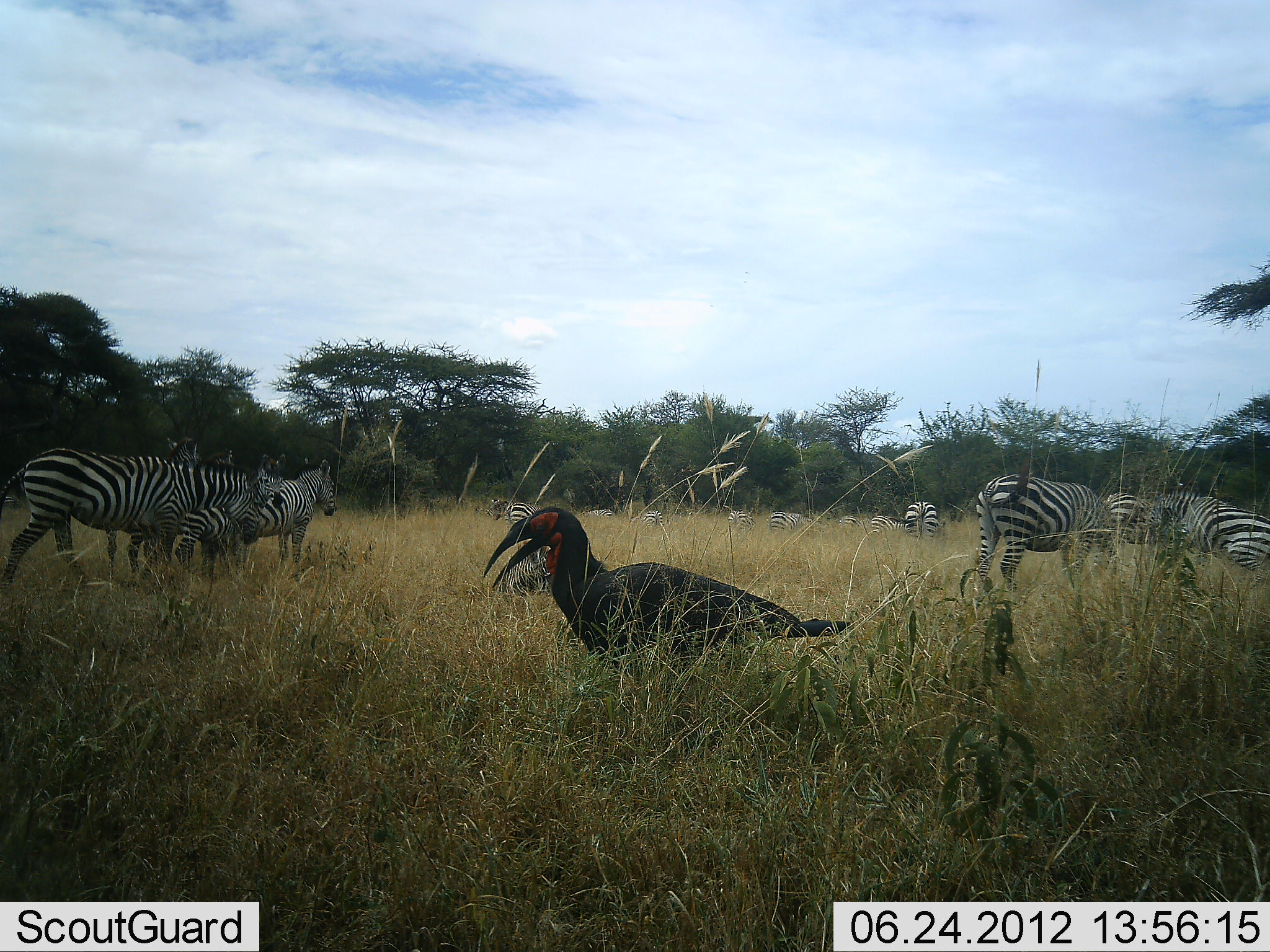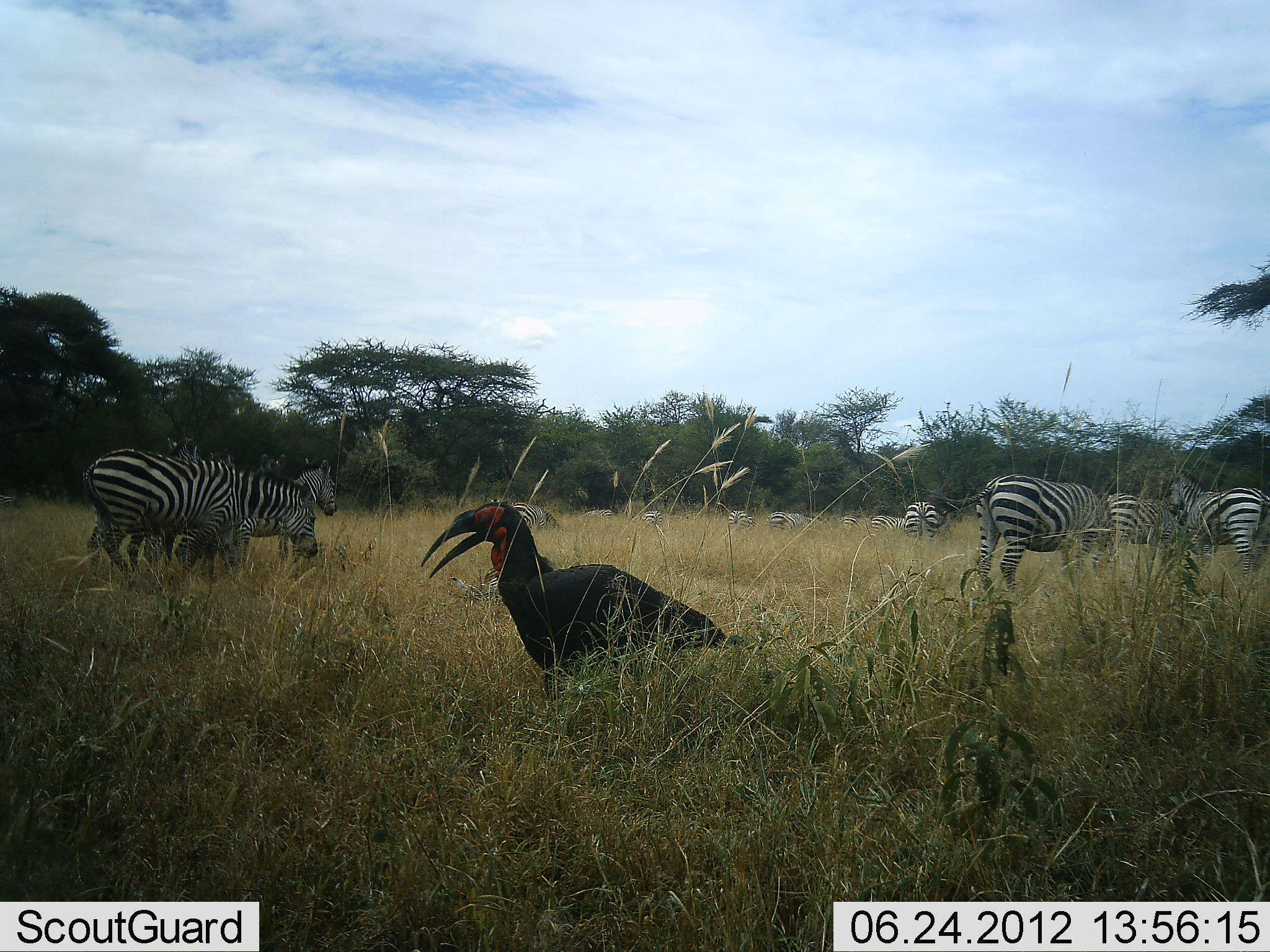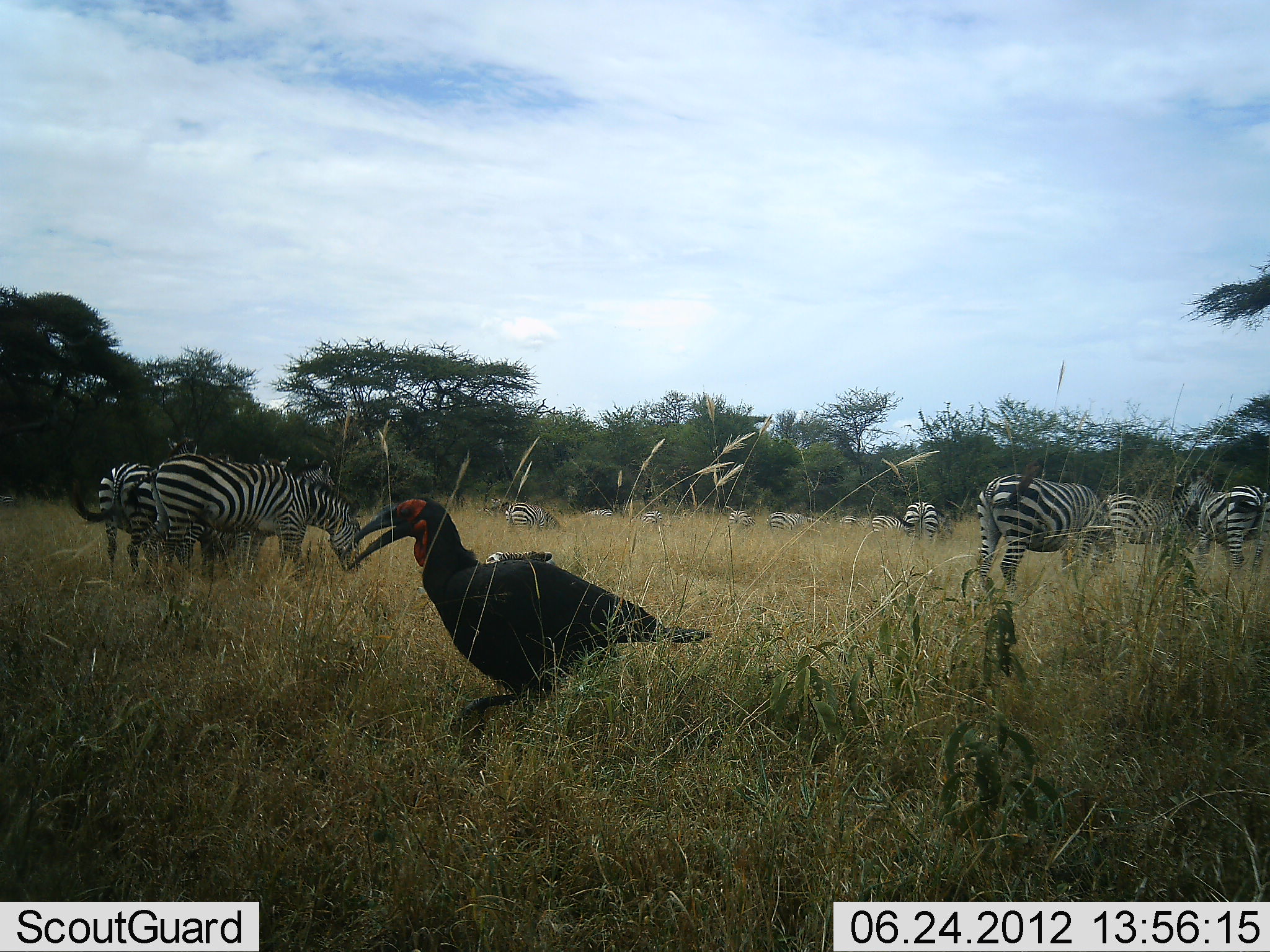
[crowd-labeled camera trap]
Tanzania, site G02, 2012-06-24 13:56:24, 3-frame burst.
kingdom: Animalia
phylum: Chordata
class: Aves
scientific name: Aves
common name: bird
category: otherbird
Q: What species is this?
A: Otherbird (bird) (Aves).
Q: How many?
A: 1.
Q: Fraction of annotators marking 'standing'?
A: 18%.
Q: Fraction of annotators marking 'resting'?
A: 0%.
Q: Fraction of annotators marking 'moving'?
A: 82%.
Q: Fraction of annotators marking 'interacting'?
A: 0%.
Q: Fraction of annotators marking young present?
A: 0%.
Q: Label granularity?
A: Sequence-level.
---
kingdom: Animalia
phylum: Chordata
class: Mammalia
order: Perissodactyla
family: Equidae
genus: Equus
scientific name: Equus quagga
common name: plains zebra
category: zebra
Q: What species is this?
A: Zebra (plains zebra) (Equus quagga).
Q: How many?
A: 11-50.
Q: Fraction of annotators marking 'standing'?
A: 55%.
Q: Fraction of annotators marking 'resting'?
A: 0%.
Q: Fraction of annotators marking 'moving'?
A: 27%.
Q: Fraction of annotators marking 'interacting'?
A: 0%.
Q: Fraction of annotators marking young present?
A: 0%.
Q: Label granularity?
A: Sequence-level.